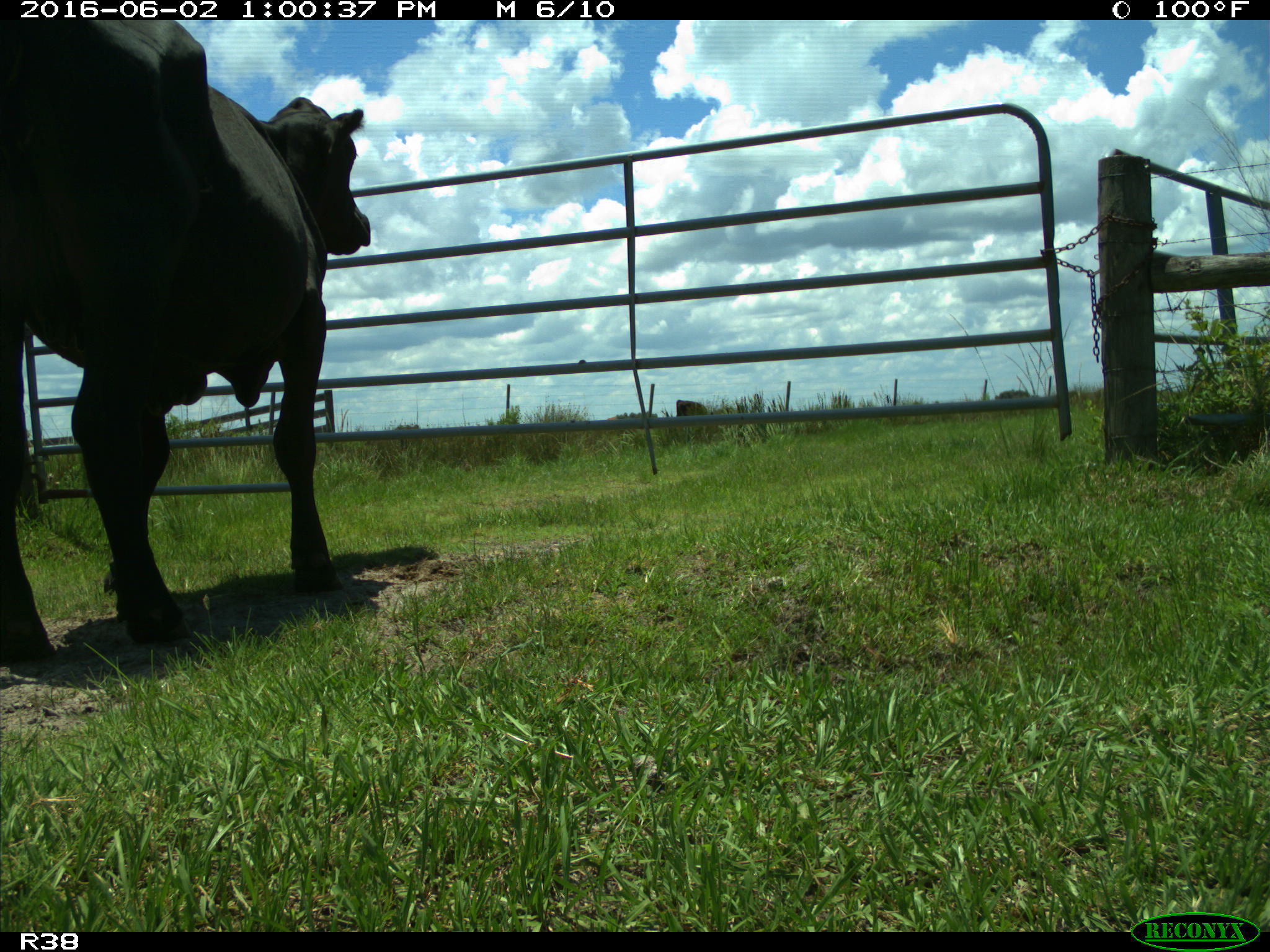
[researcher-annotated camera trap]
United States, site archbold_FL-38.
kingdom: Animalia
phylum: Chordata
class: Mammalia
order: Artiodactyla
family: Bovidae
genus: Bos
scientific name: Bos taurus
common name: domestic cow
Bos taurus (domestic cow).